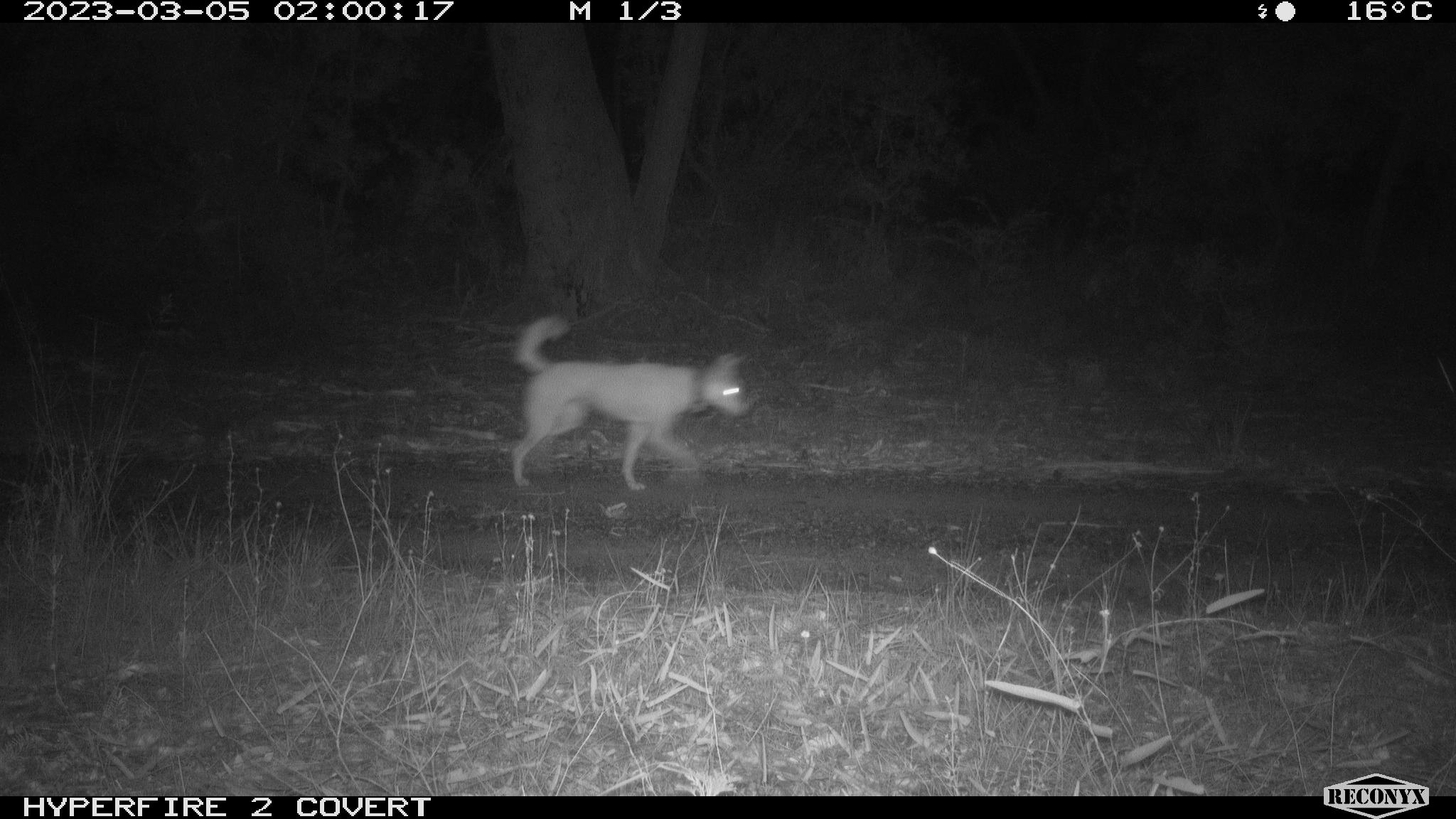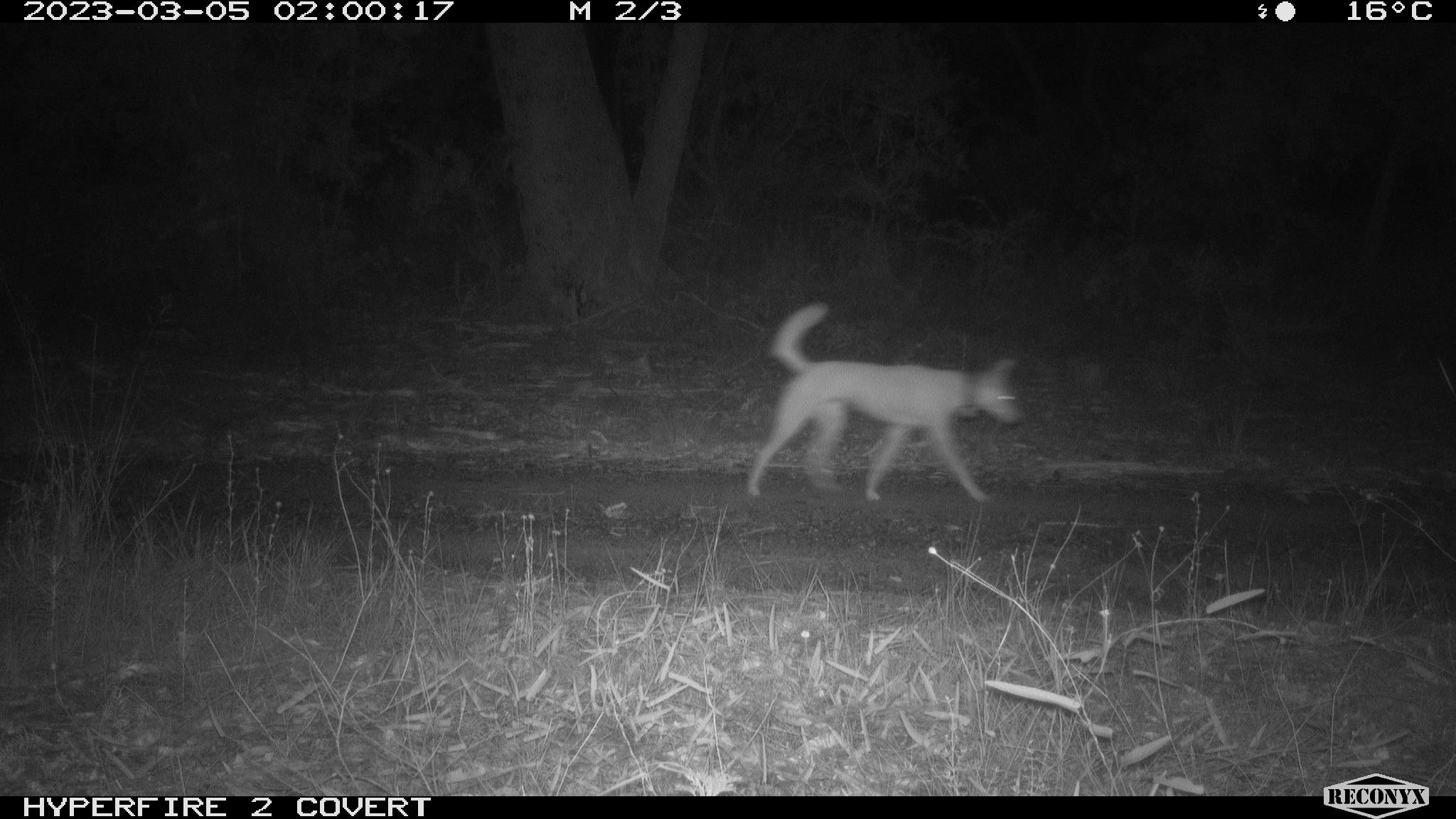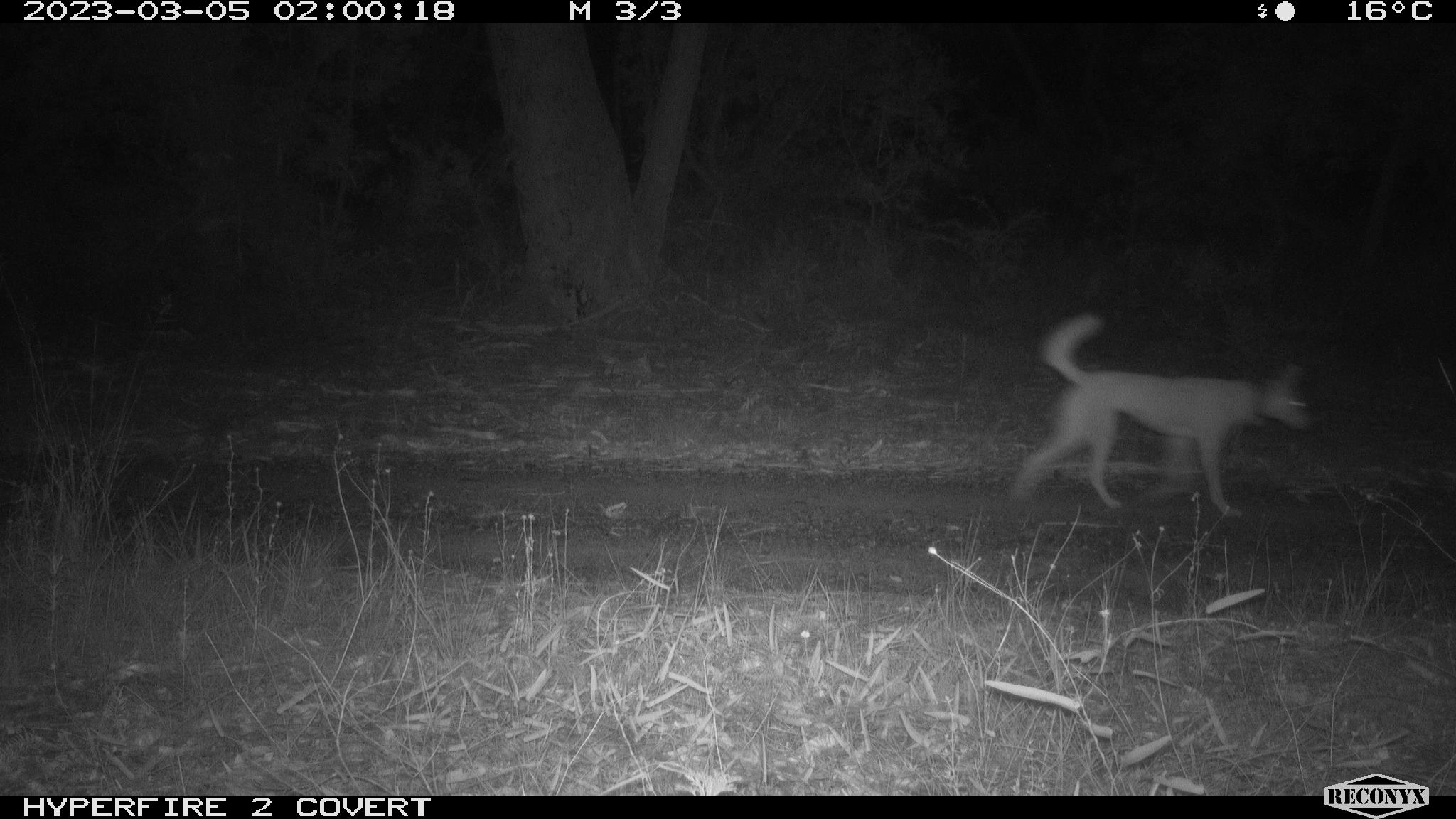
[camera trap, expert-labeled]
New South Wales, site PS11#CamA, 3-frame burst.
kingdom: Animalia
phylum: Chordata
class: Mammalia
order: Carnivora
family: Canidae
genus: Canis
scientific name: Canis familiaris dingo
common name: dingo